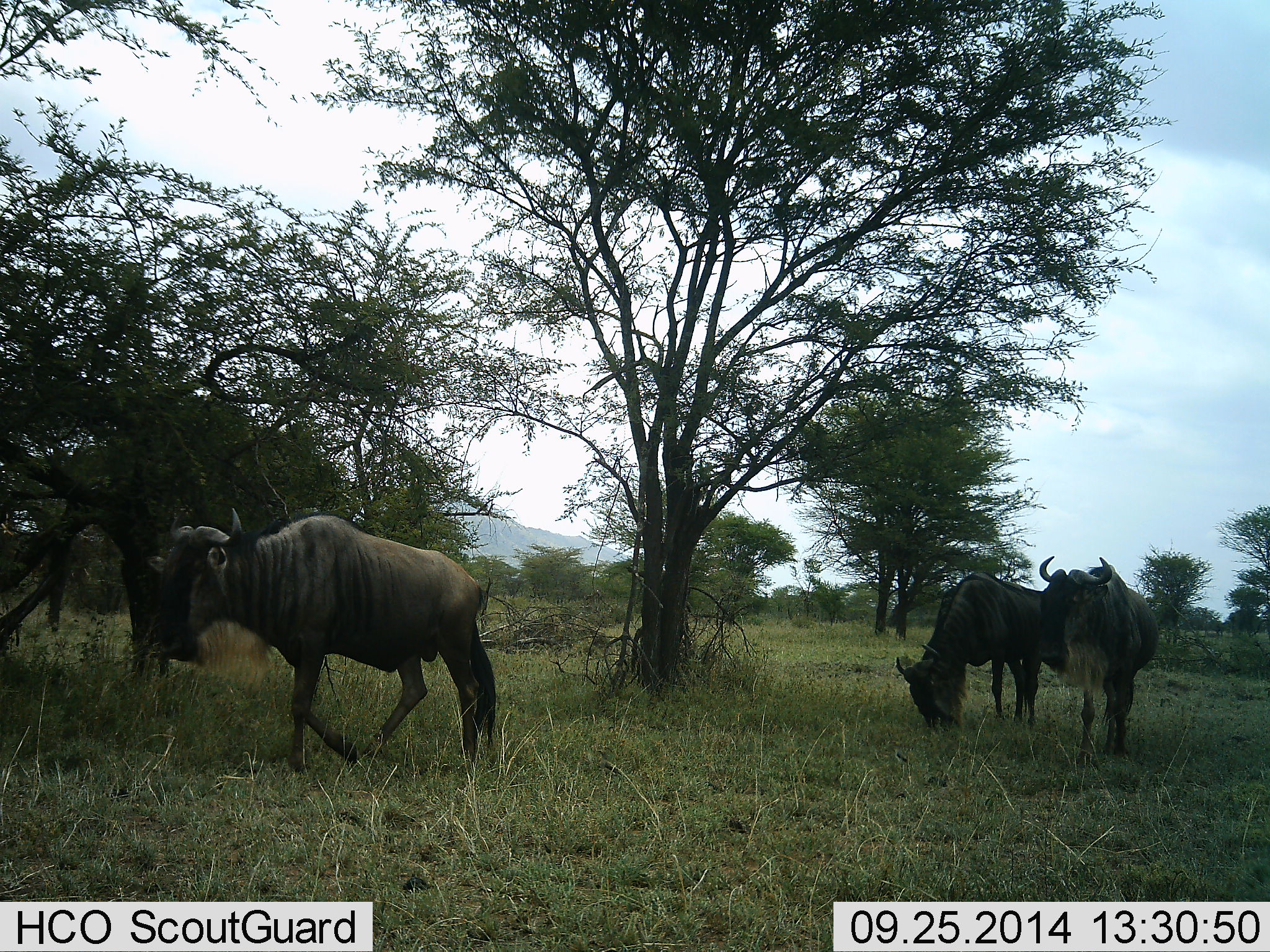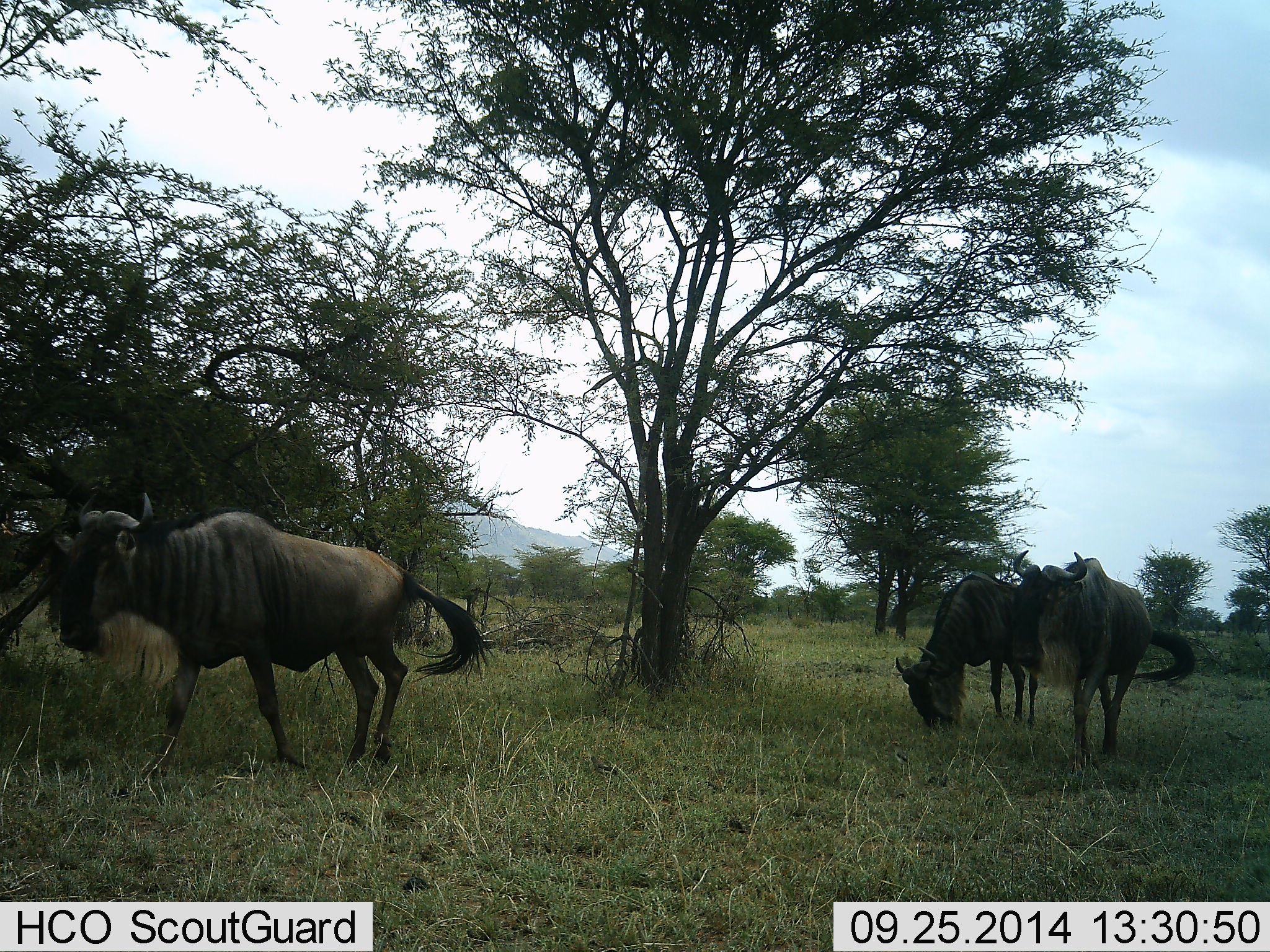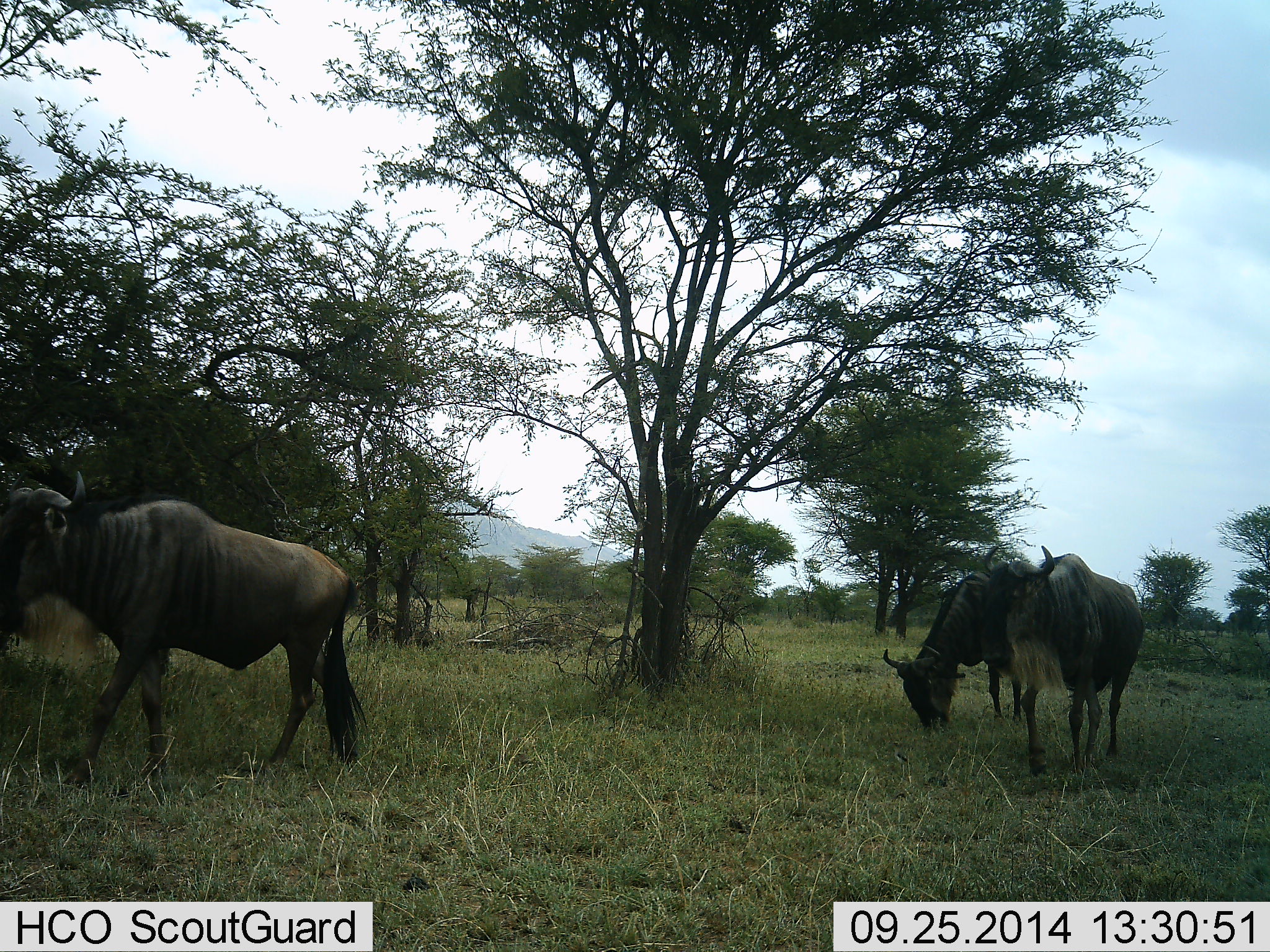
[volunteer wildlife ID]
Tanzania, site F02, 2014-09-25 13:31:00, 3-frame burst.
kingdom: Animalia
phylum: Chordata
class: Mammalia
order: Artiodactyla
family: Bovidae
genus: Connochaetes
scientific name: Connochaetes taurinus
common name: blue wildebeest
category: wildebeest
Wildebeest (blue wildebeest) (Connochaetes taurinus), count 3. Behavior (volunteer vote fractions): standing 18%, resting 0%, moving 100%, interacting 0%. Young present (vote fraction): 0%. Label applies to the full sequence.